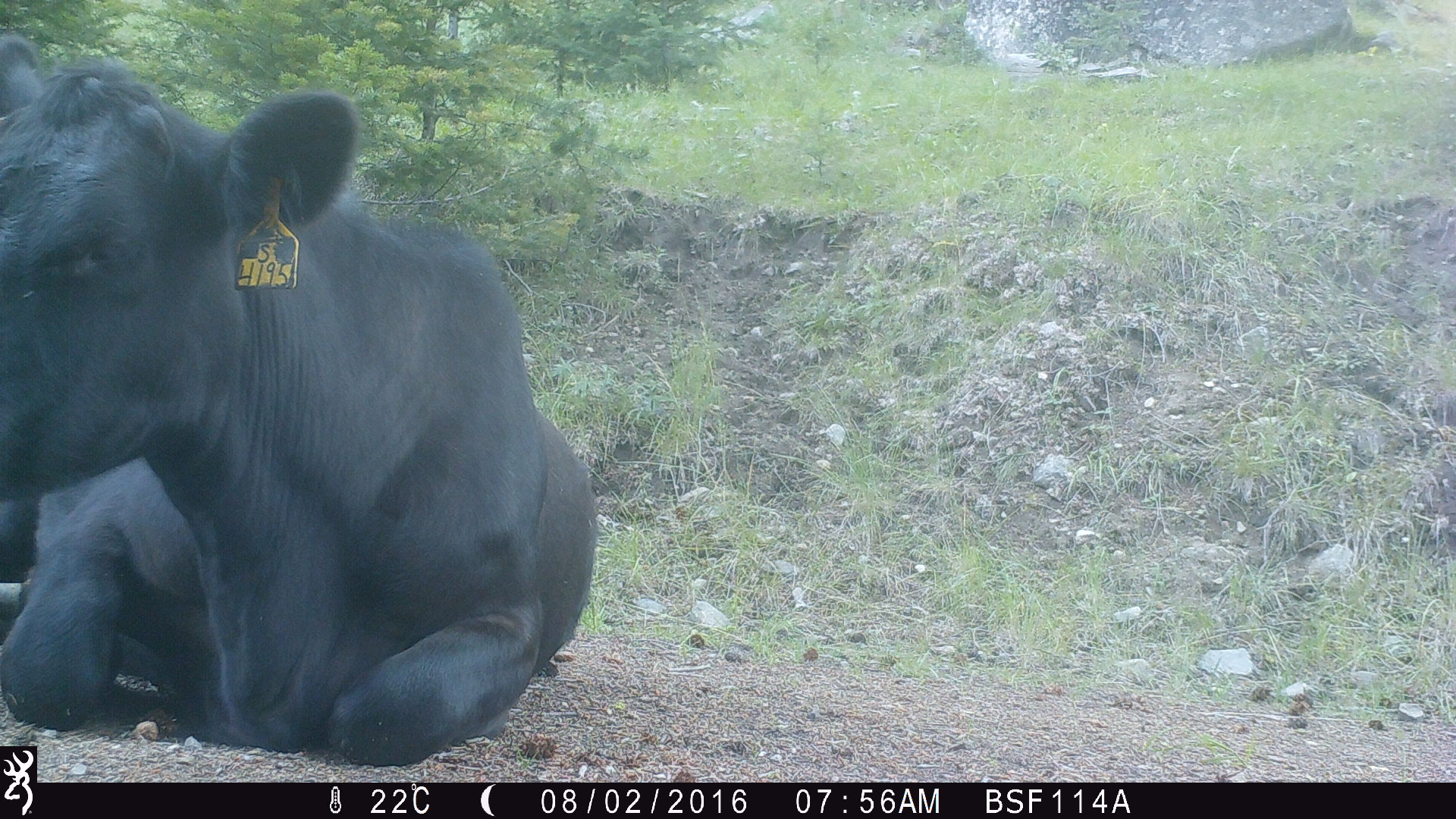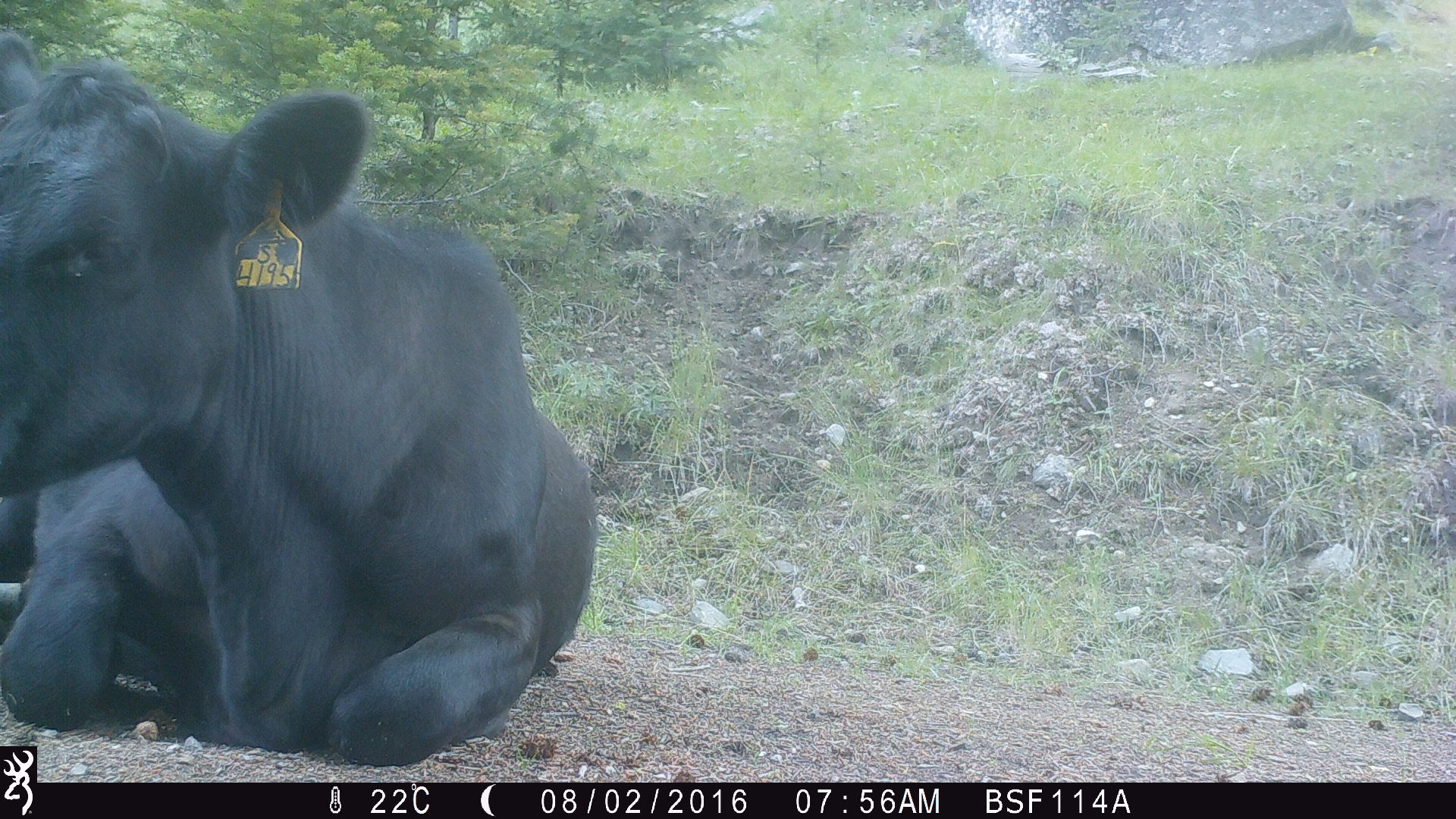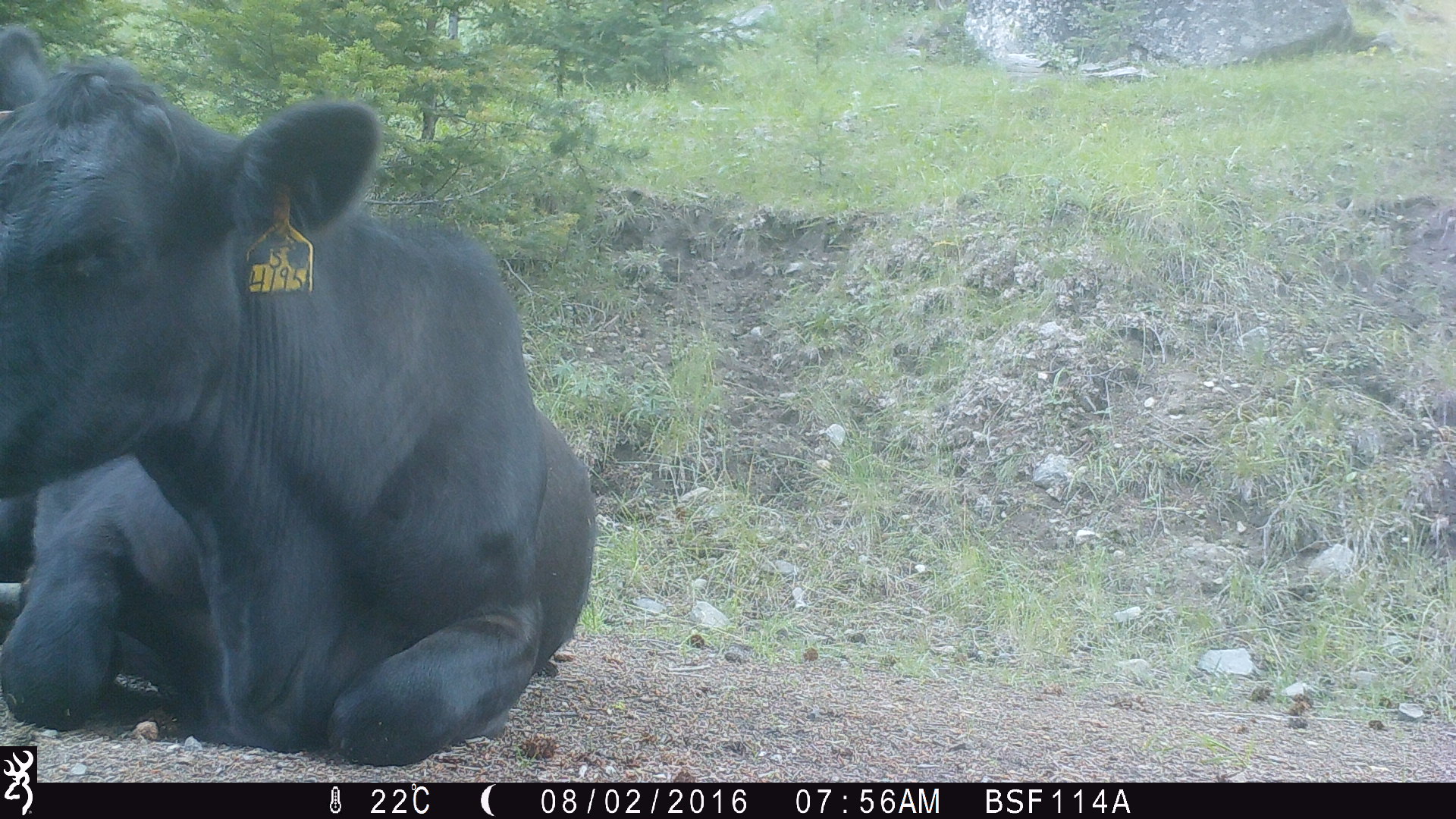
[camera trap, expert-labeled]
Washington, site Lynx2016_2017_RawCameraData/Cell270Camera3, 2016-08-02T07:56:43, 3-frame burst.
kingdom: Animalia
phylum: Chordata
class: Mammalia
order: Artiodactyla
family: Bovidae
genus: Bos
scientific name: Bos taurus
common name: domestic cattle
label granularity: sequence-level